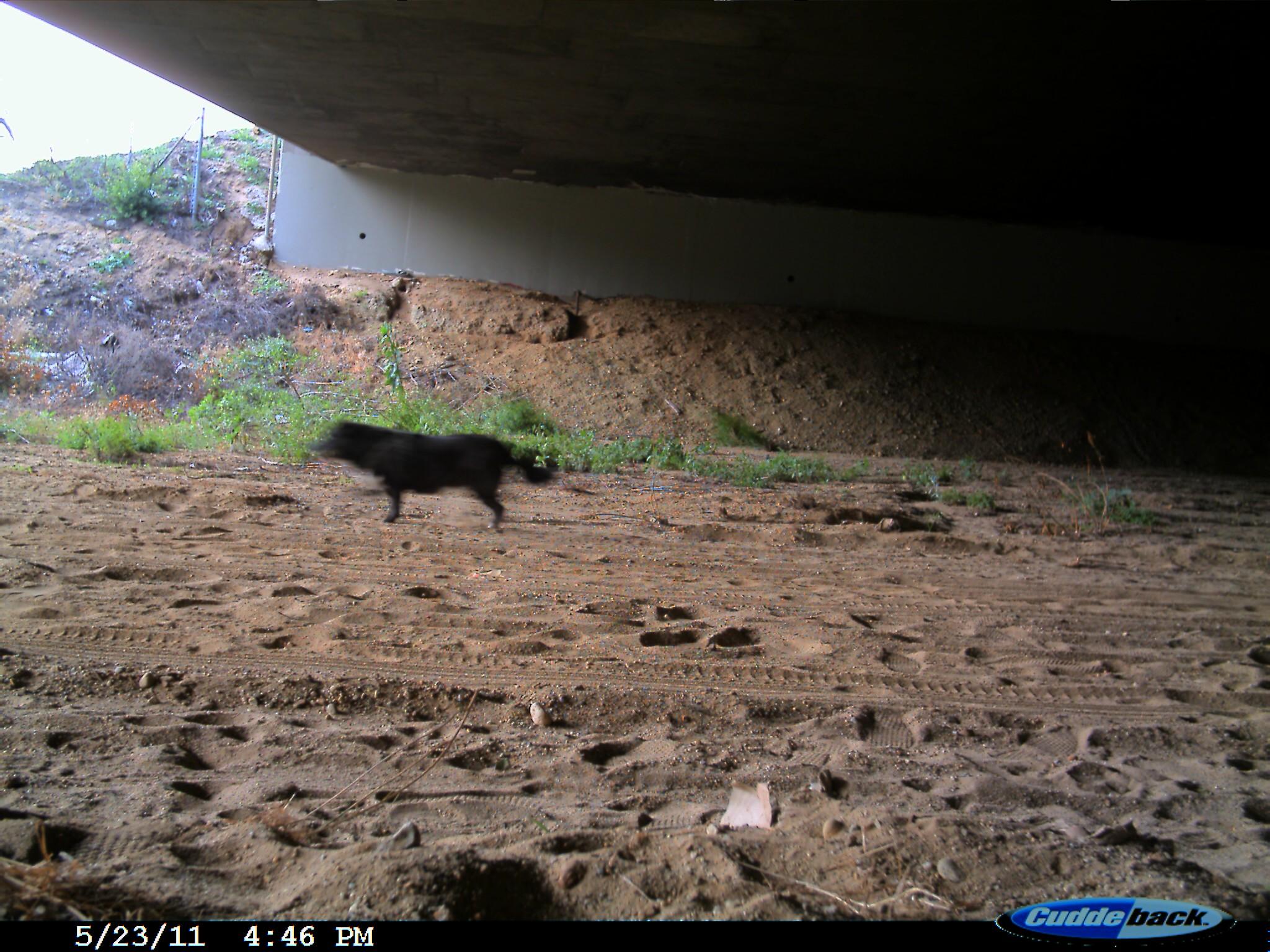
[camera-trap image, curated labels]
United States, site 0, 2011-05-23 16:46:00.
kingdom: Animalia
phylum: Chordata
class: Mammalia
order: Carnivora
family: Canidae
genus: Canis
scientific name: Canis familiaris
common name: domestic dog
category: dog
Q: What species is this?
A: Dog (domestic dog) (Canis familiaris).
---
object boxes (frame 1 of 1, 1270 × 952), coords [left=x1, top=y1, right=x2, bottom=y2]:
dog: [left=318, top=409, right=565, bottom=547]